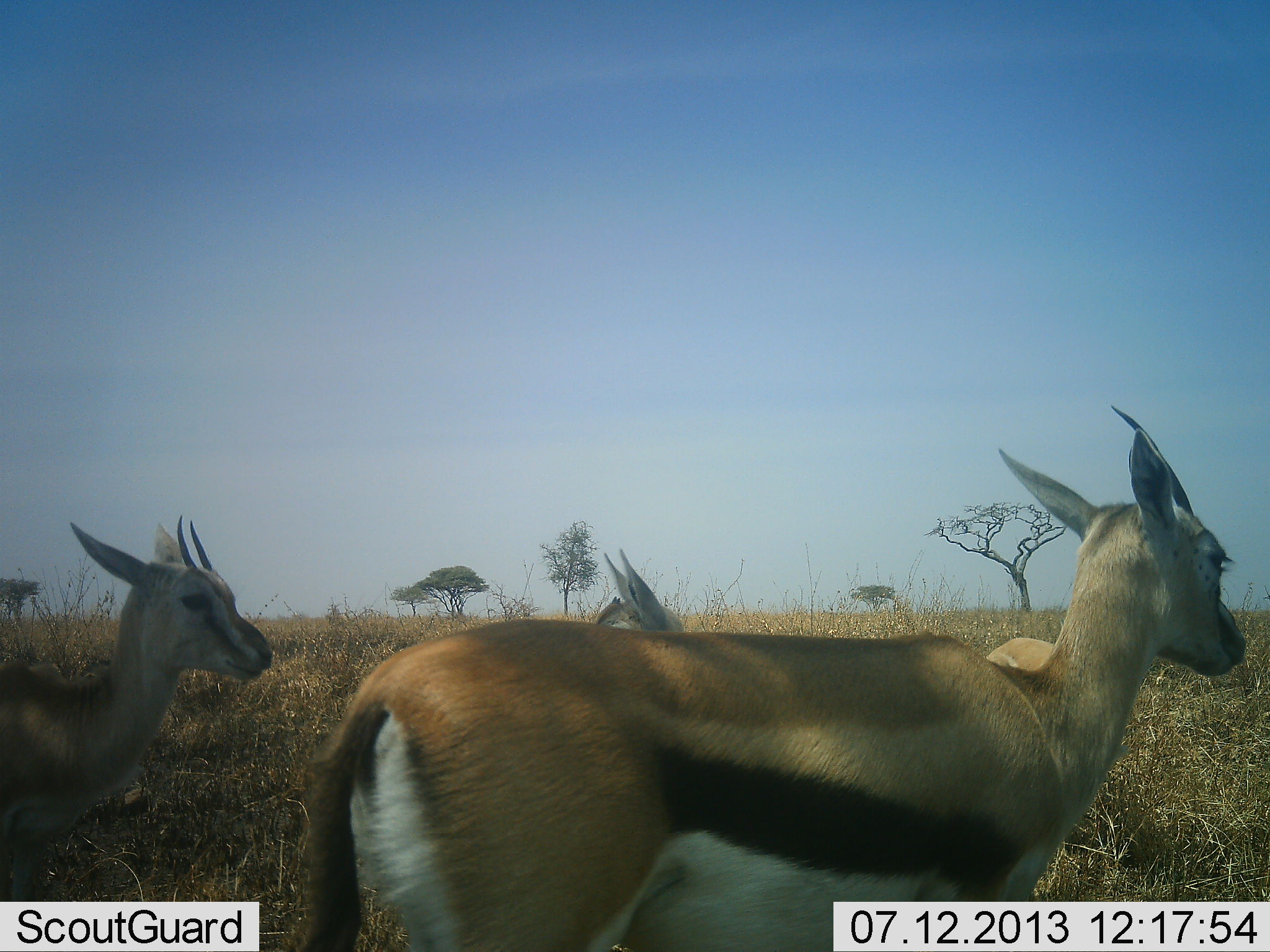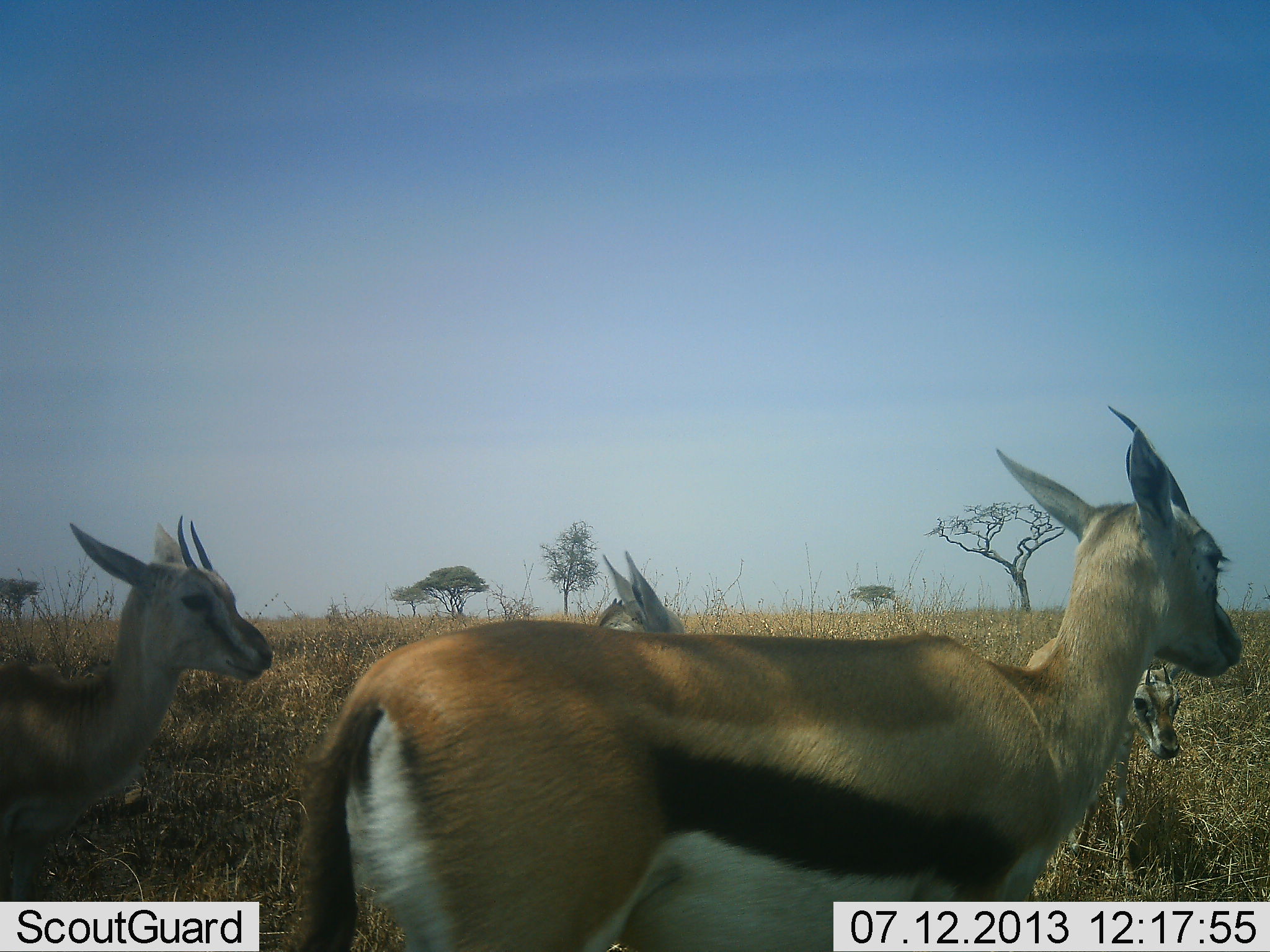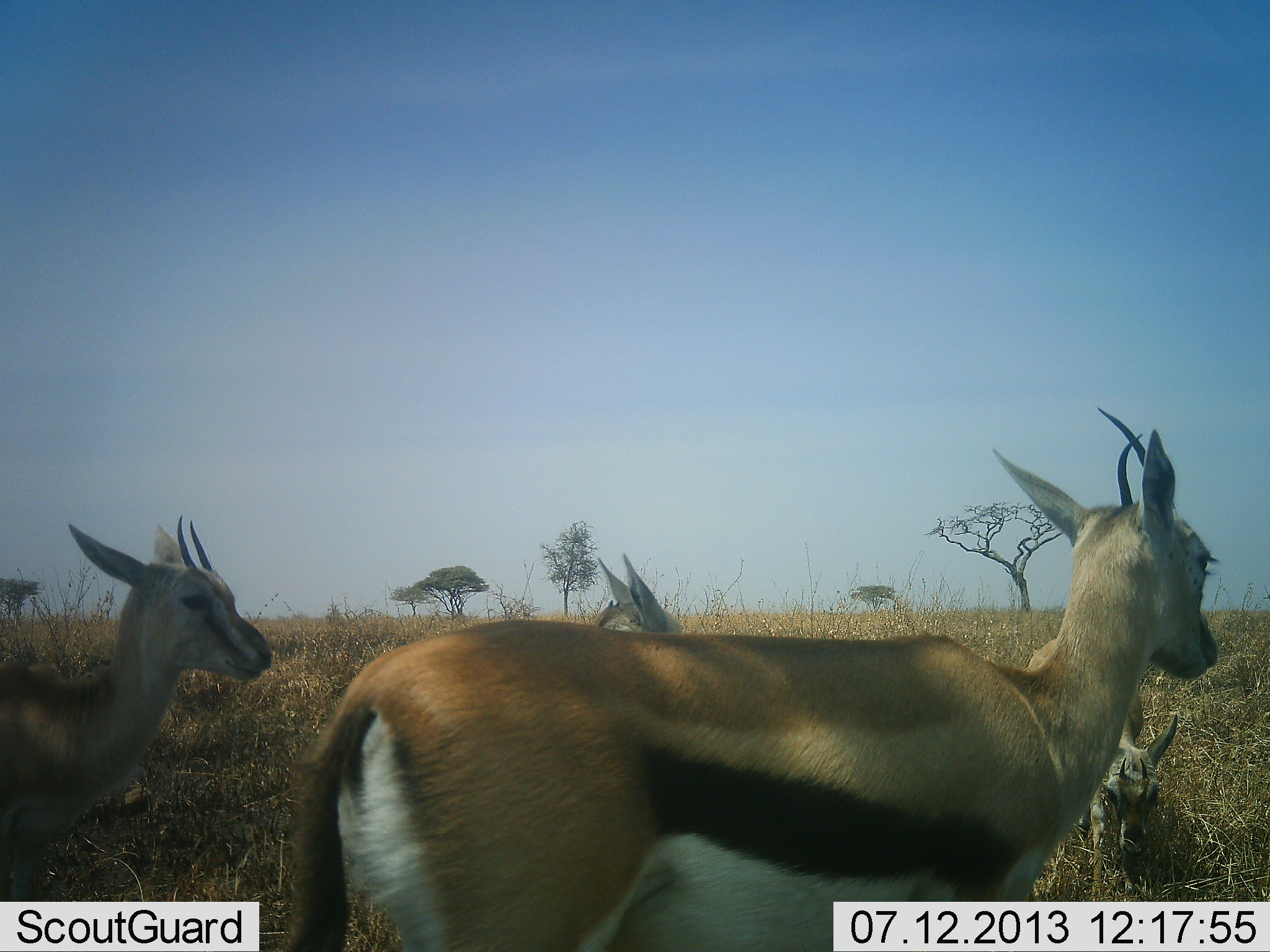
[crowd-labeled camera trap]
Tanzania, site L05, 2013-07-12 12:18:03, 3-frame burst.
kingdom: Animalia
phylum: Chordata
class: Mammalia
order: Artiodactyla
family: Bovidae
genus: Eudorcas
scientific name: Eudorcas thomsonii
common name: thomson's gazelle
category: gazellethomsons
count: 4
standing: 100%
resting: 10%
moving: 40%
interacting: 0%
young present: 30%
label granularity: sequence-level